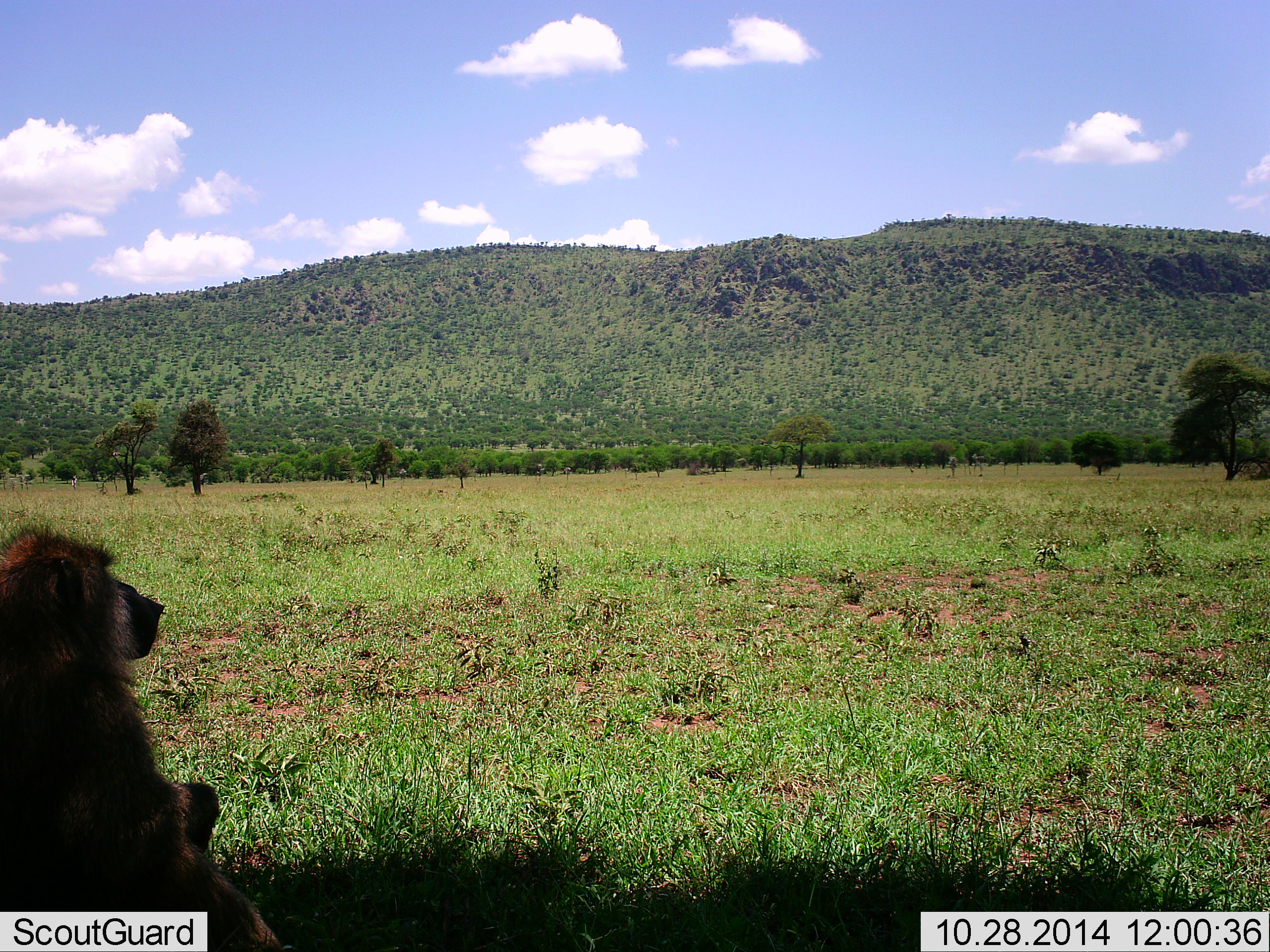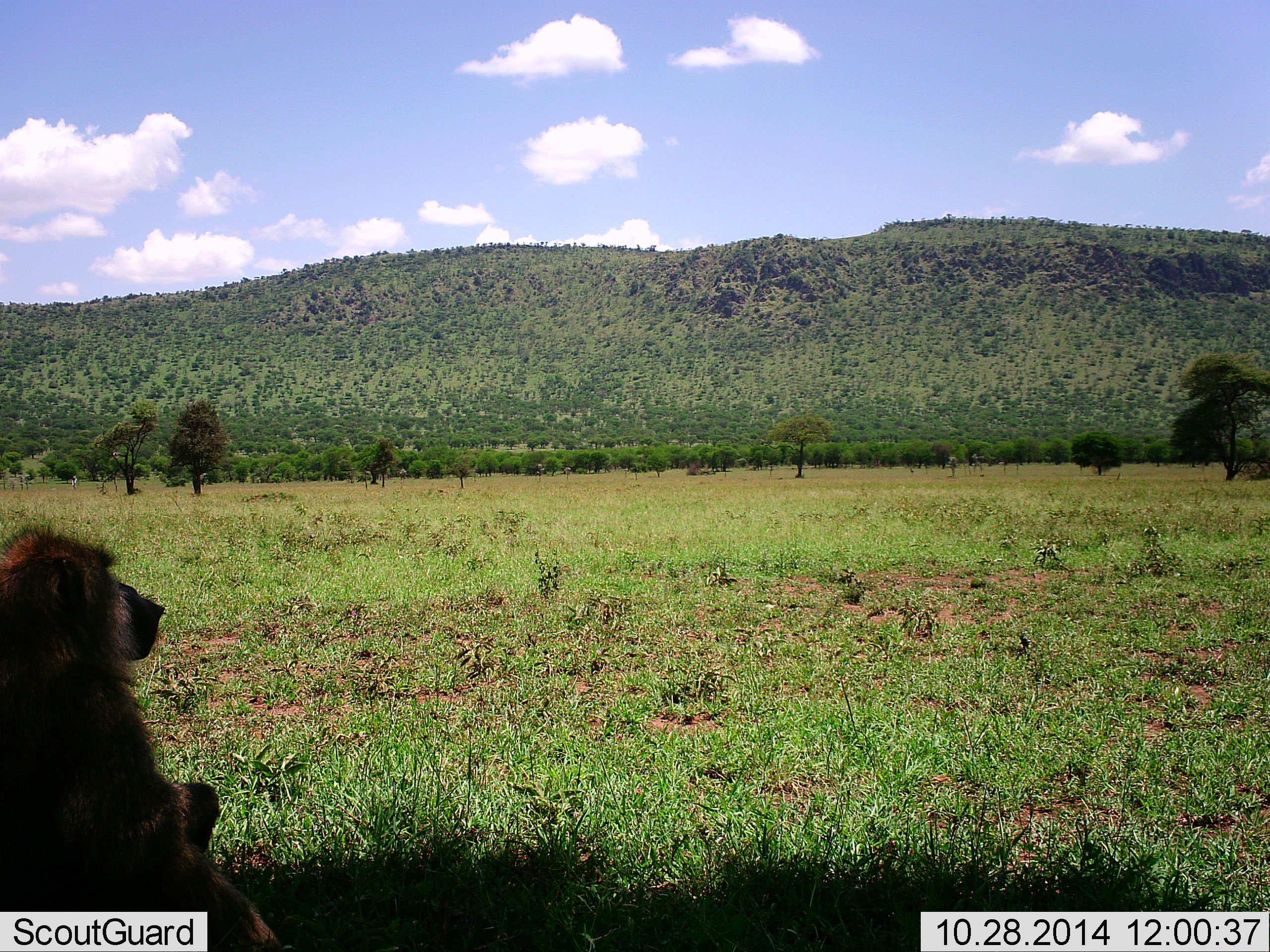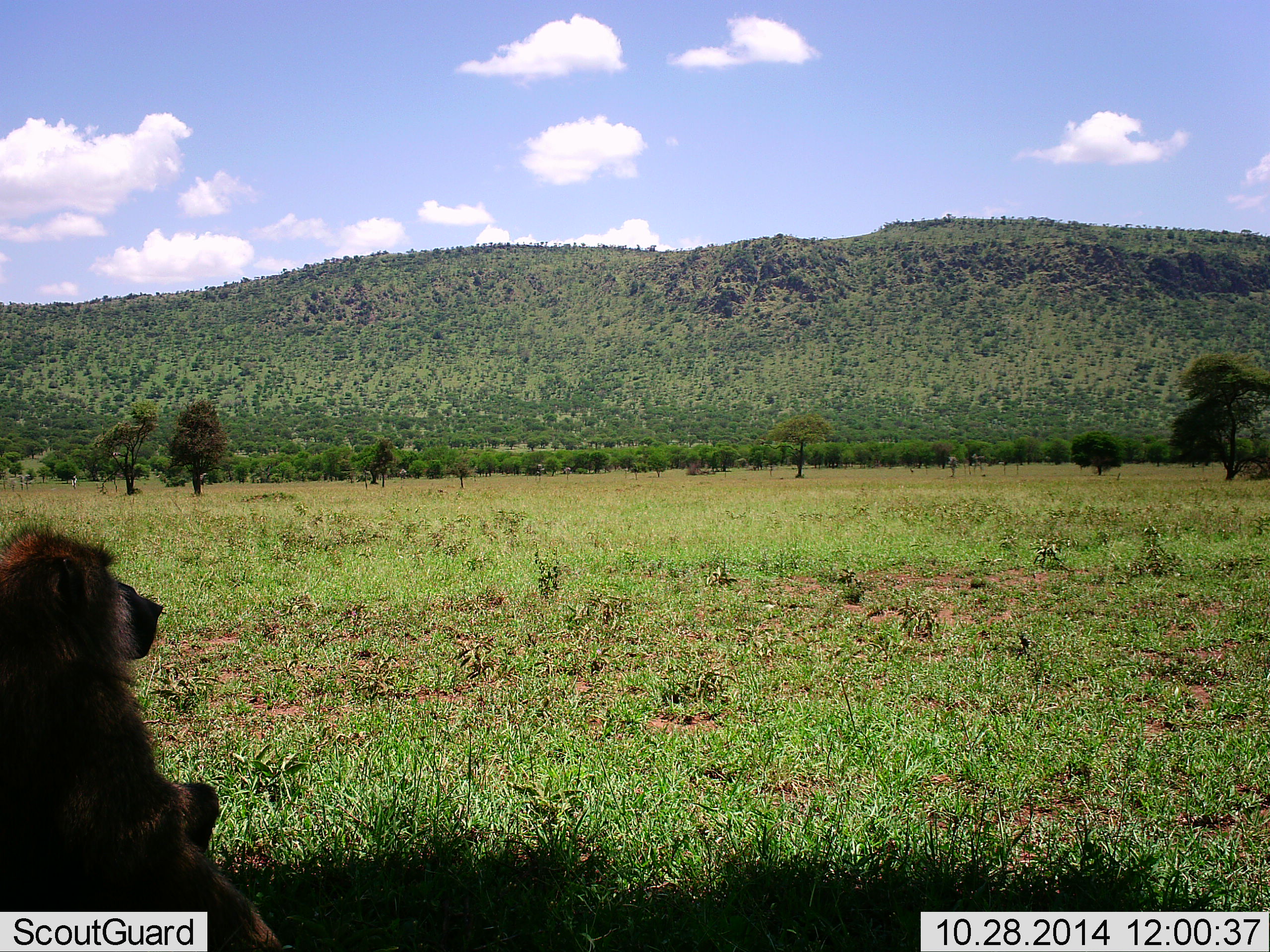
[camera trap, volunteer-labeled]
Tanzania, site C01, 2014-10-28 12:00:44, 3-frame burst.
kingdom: Animalia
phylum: Chordata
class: Mammalia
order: Primates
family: Cercopithecidae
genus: Papio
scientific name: Papio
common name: baboon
Baboon (Papio), count 1. Behavior (volunteer vote fractions): standing 10%, resting 90%, moving 0%, interacting 0%. Young present (vote fraction): 0%. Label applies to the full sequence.